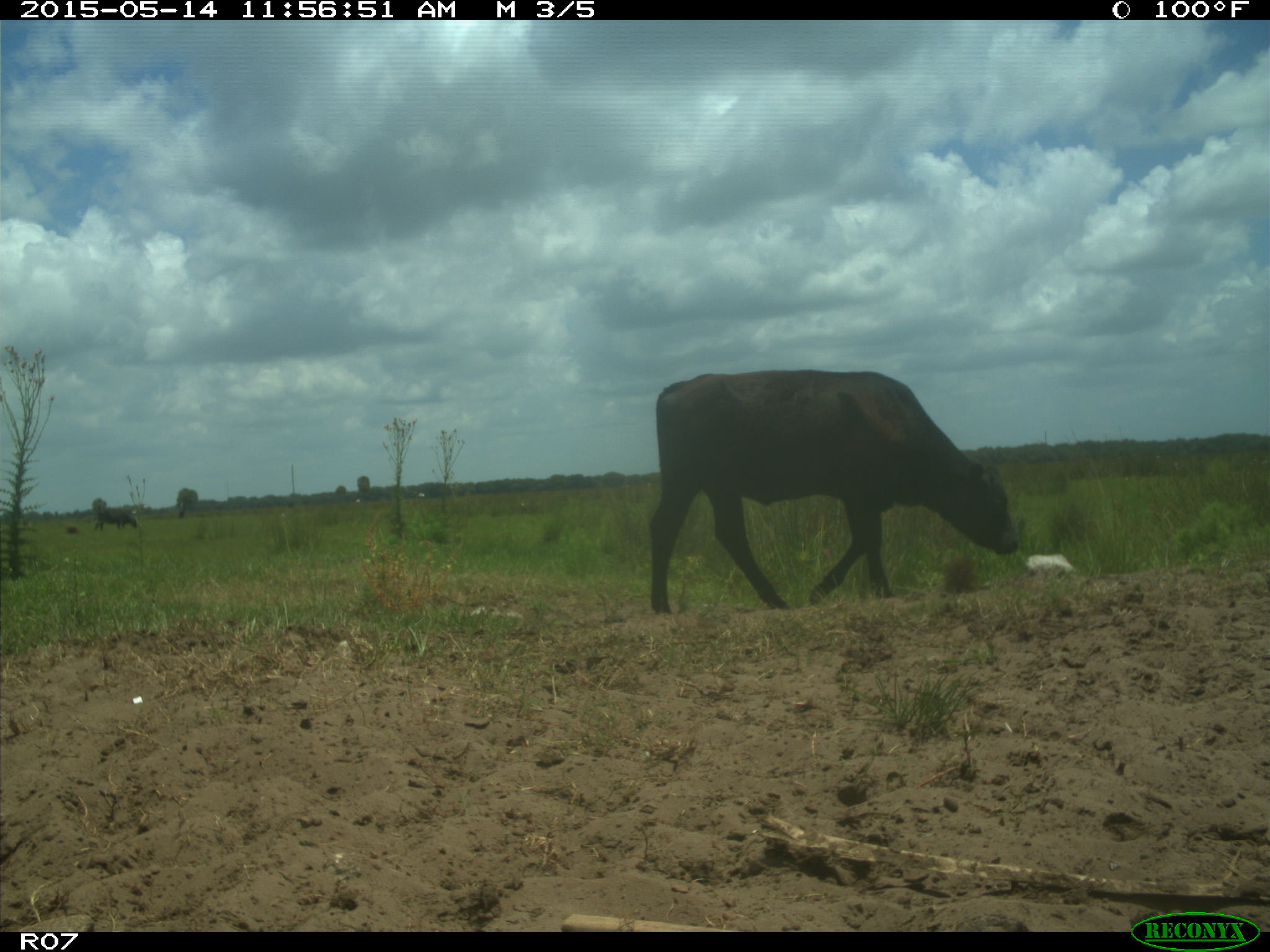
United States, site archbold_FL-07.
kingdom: Animalia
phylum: Chordata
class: Mammalia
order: Artiodactyla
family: Bovidae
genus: Bos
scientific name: Bos taurus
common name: domestic cow